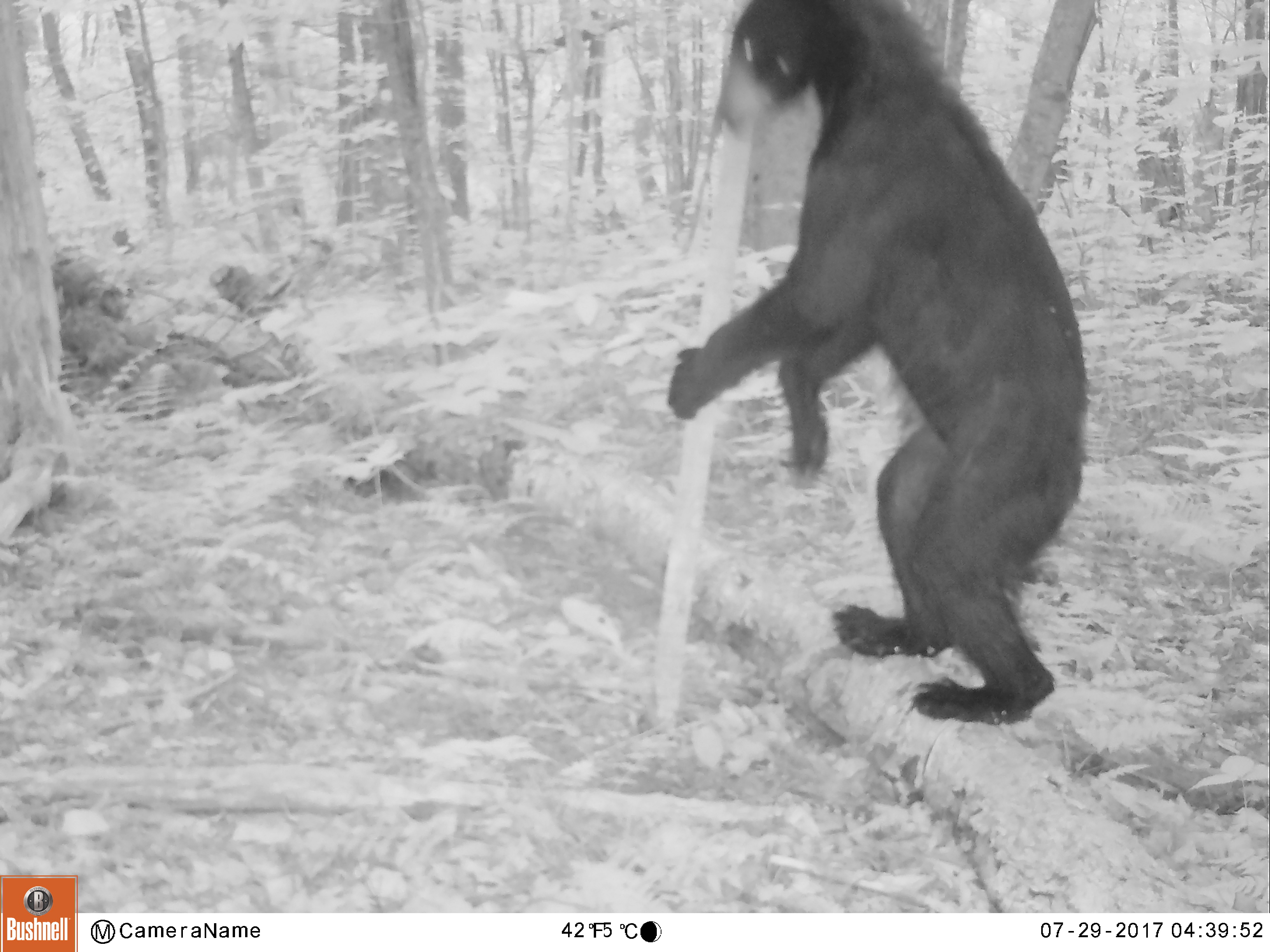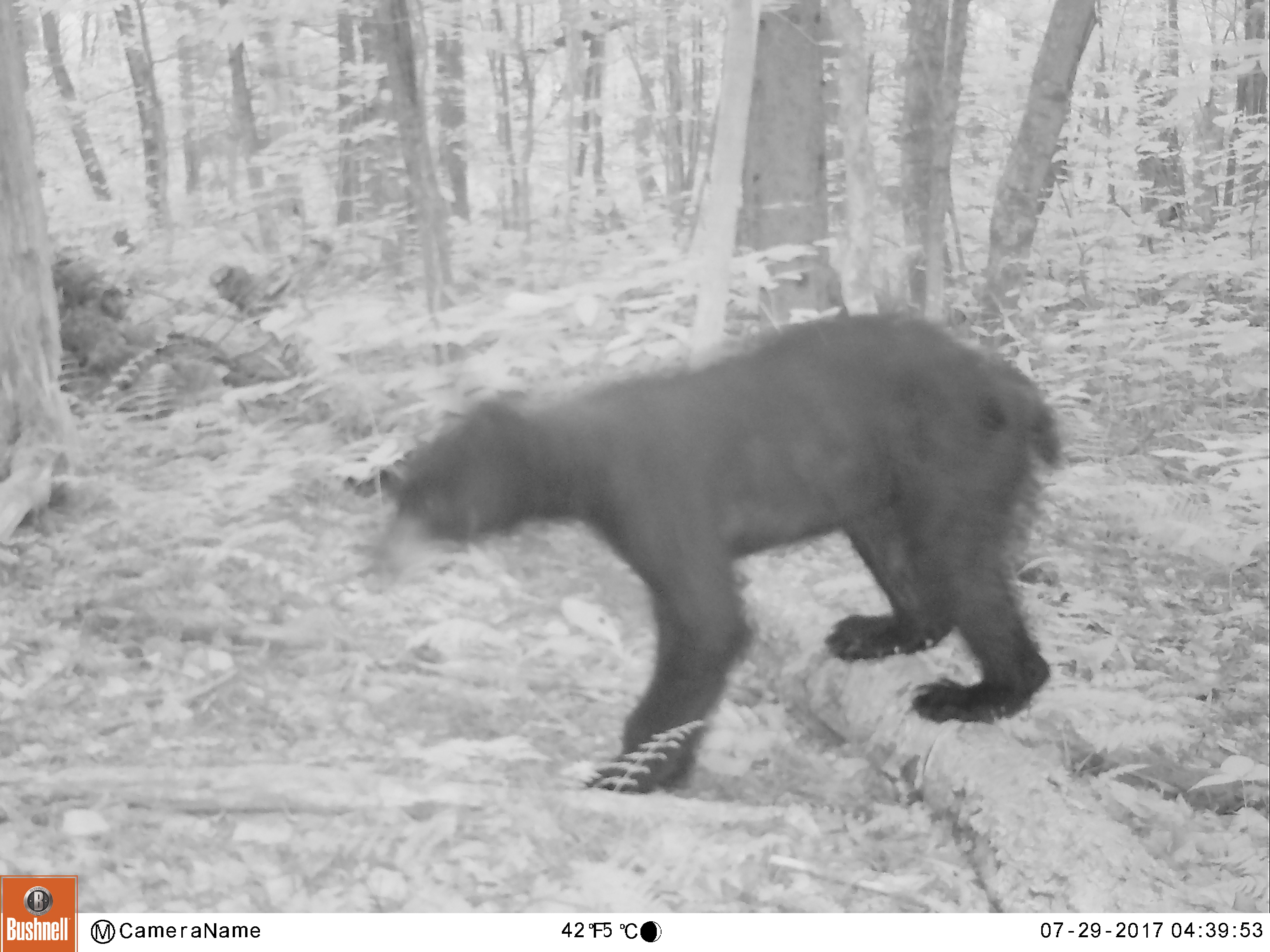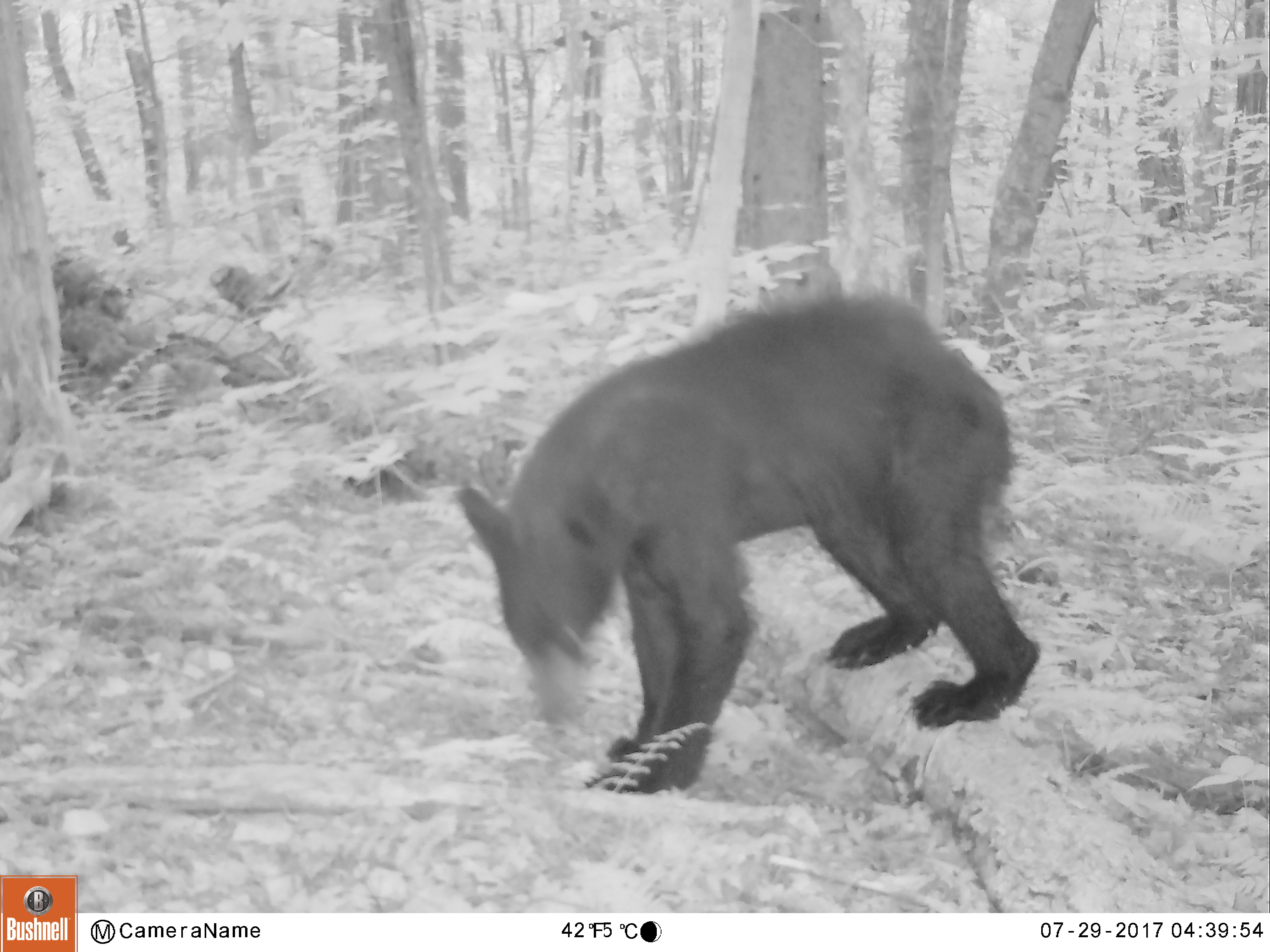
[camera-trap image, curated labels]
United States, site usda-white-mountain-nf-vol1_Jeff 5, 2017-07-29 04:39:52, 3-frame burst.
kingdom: Animalia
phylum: Chordata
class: Mammalia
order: Carnivora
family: Ursidae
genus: Ursus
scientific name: Ursus americanus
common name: black bear